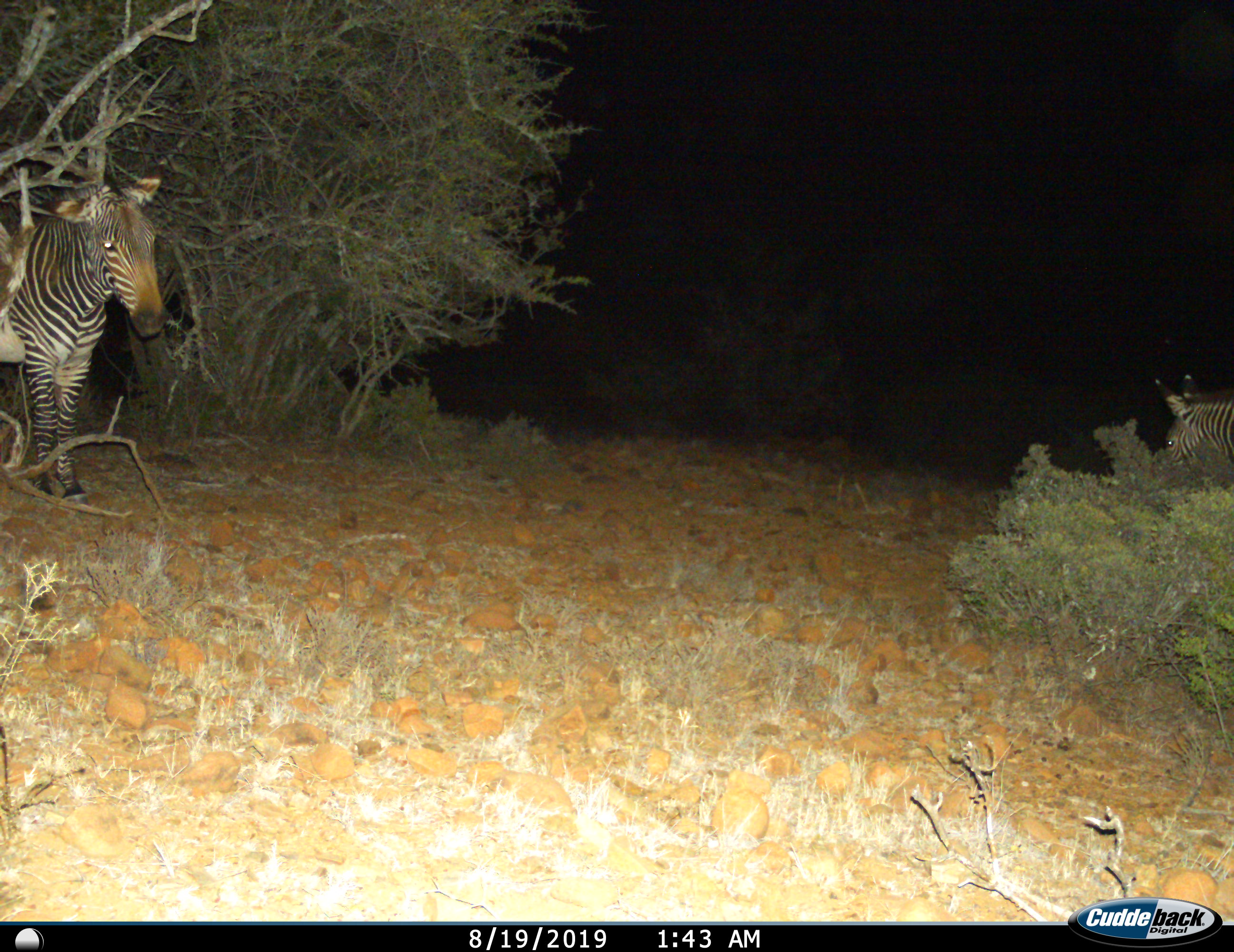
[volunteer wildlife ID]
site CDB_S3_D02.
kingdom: Animalia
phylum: Chordata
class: Mammalia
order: Perissodactyla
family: Equidae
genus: Equus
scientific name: Equus zebra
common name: mountain zebra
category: zebramountain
Zebramountain (mountain zebra) (Equus zebra), count 2. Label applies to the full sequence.